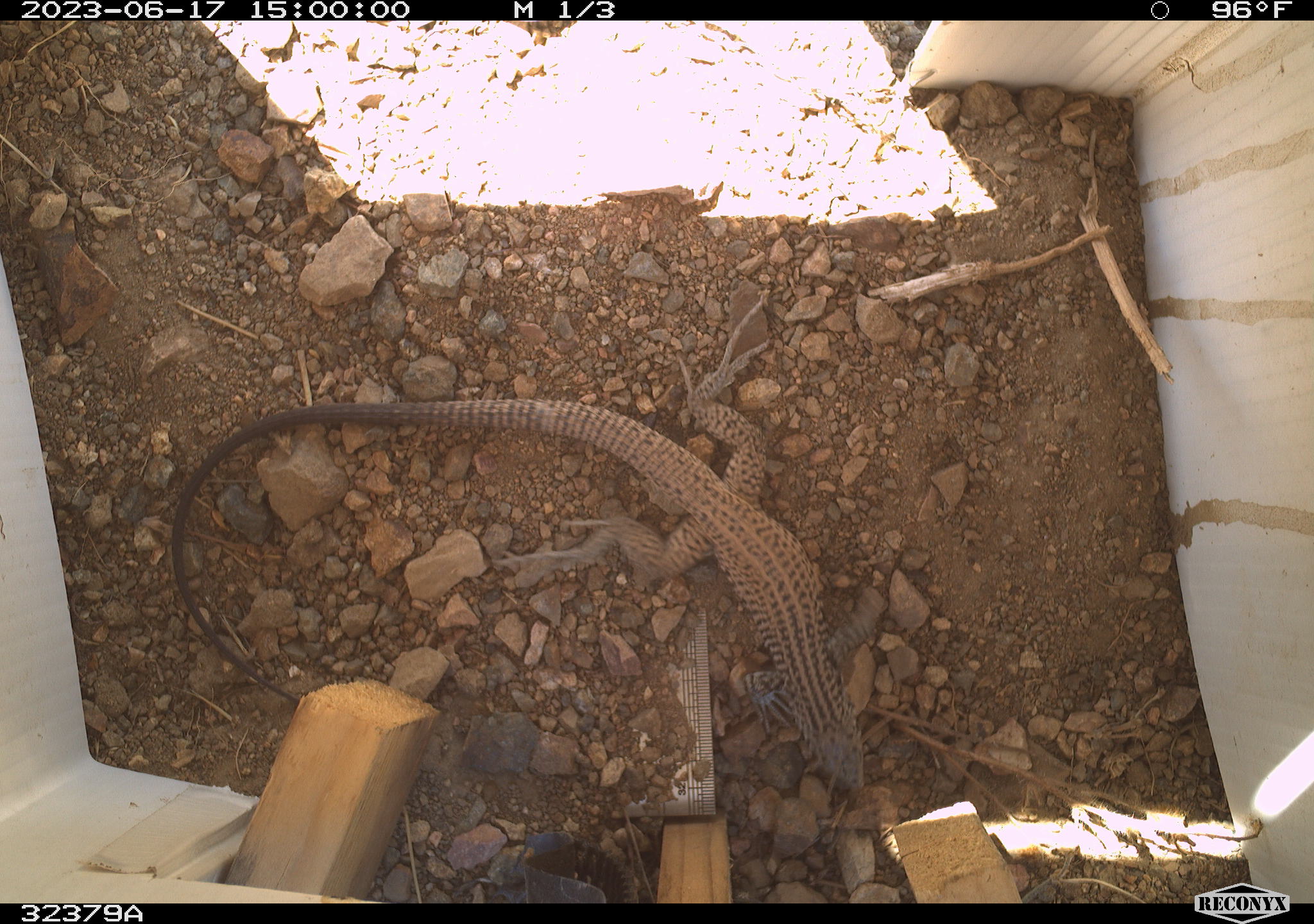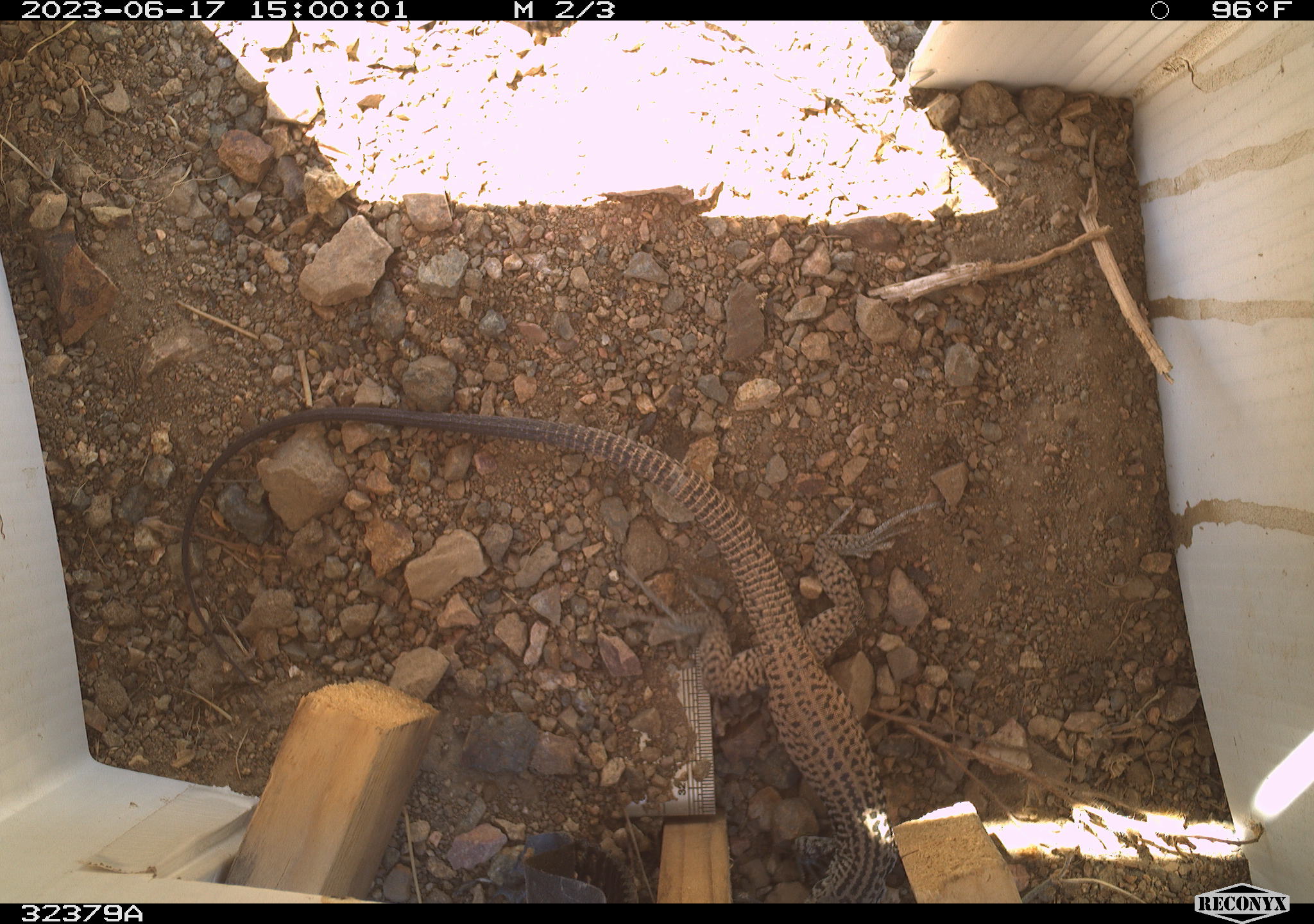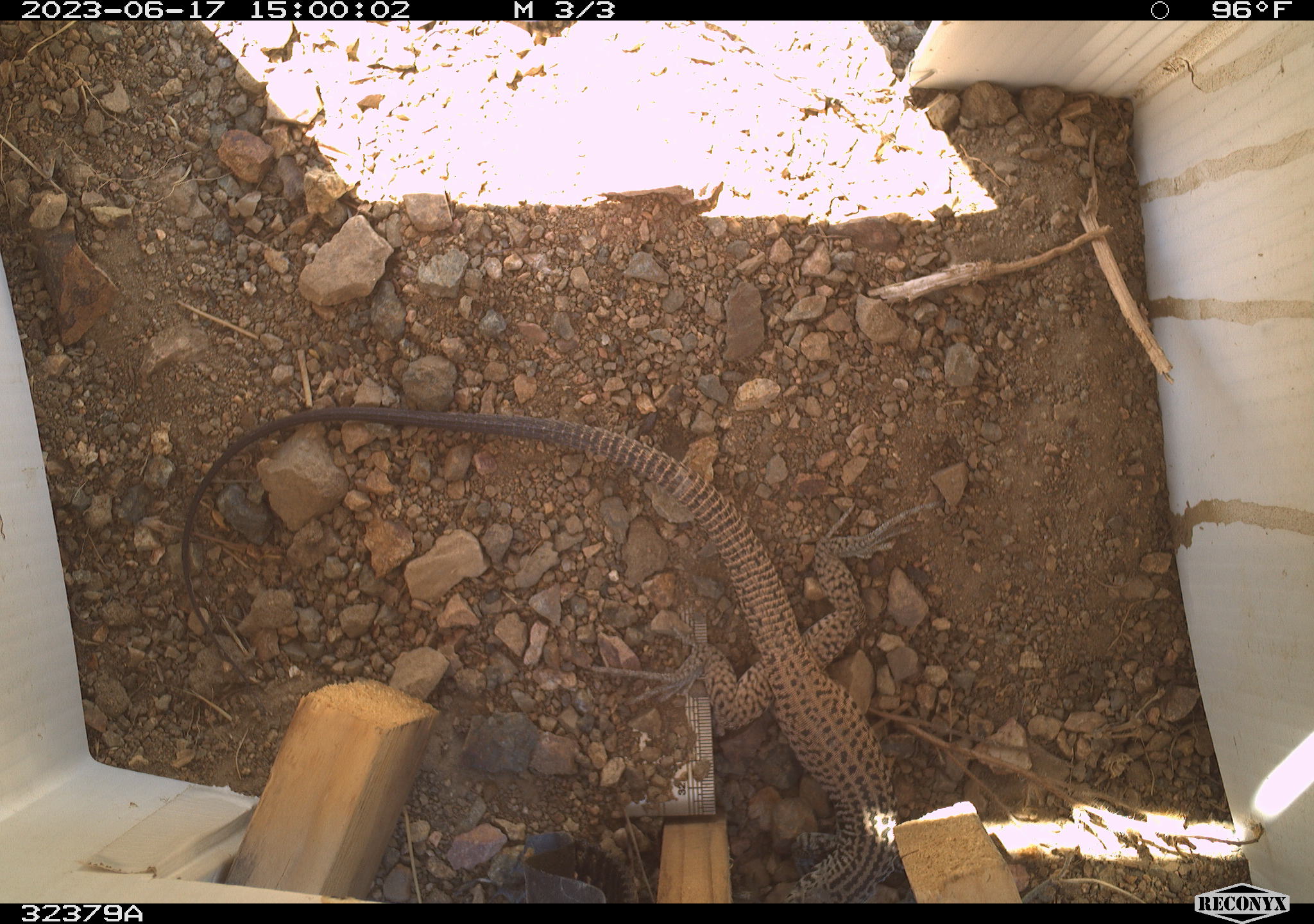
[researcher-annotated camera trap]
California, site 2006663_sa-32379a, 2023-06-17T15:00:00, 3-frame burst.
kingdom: Animalia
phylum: Chordata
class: Reptilia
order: Squamata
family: Teiidae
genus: Aspidoscelis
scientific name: Aspidoscelis tigris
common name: western whiptail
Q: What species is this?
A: Western whiptail (Aspidoscelis tigris).